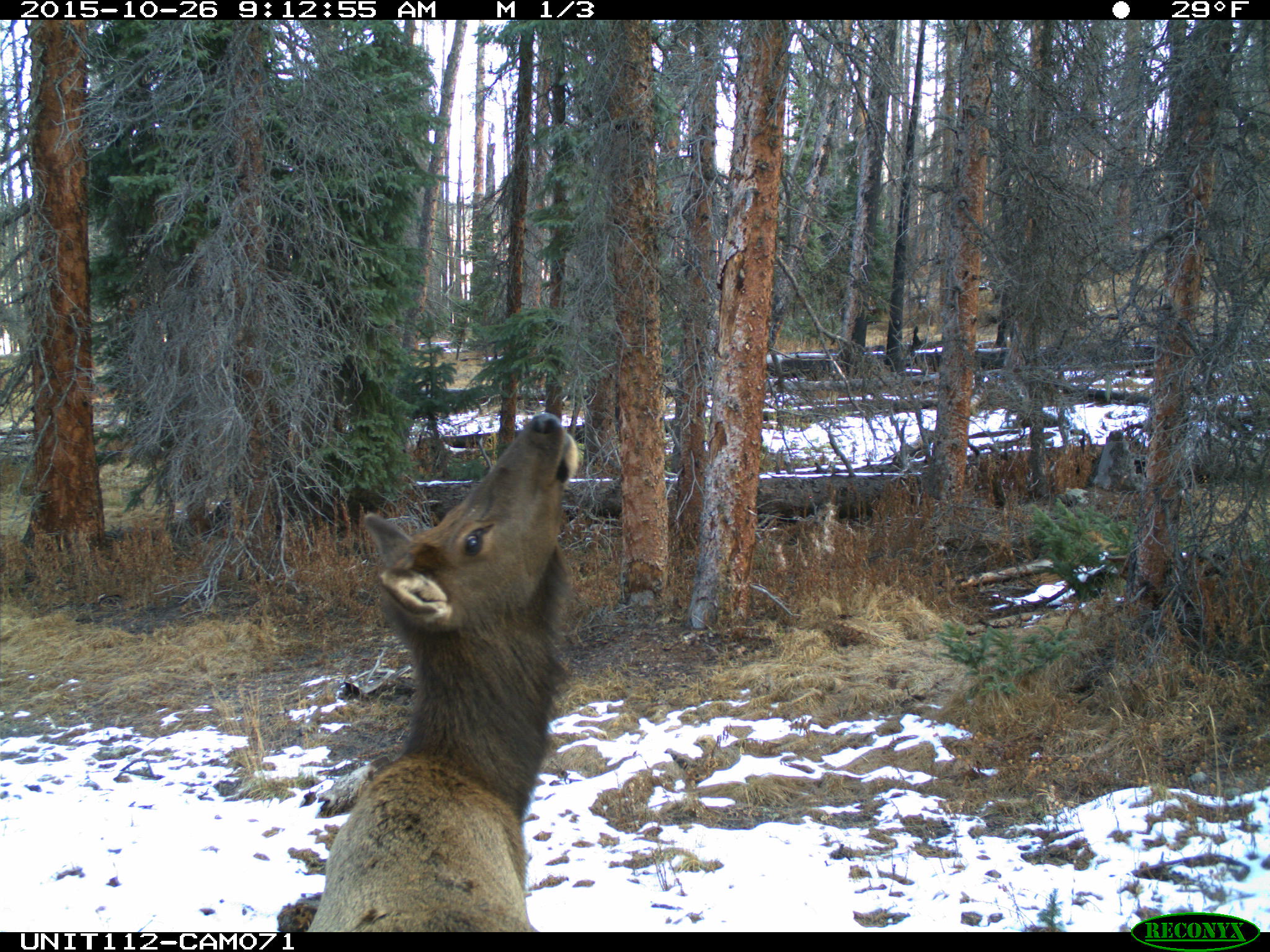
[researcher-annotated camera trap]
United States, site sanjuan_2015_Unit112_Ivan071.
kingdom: Animalia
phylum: Chordata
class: Mammalia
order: Artiodactyla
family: Cervidae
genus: Cervus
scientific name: Cervus elaphus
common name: red deer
Cervus elaphus (red deer).